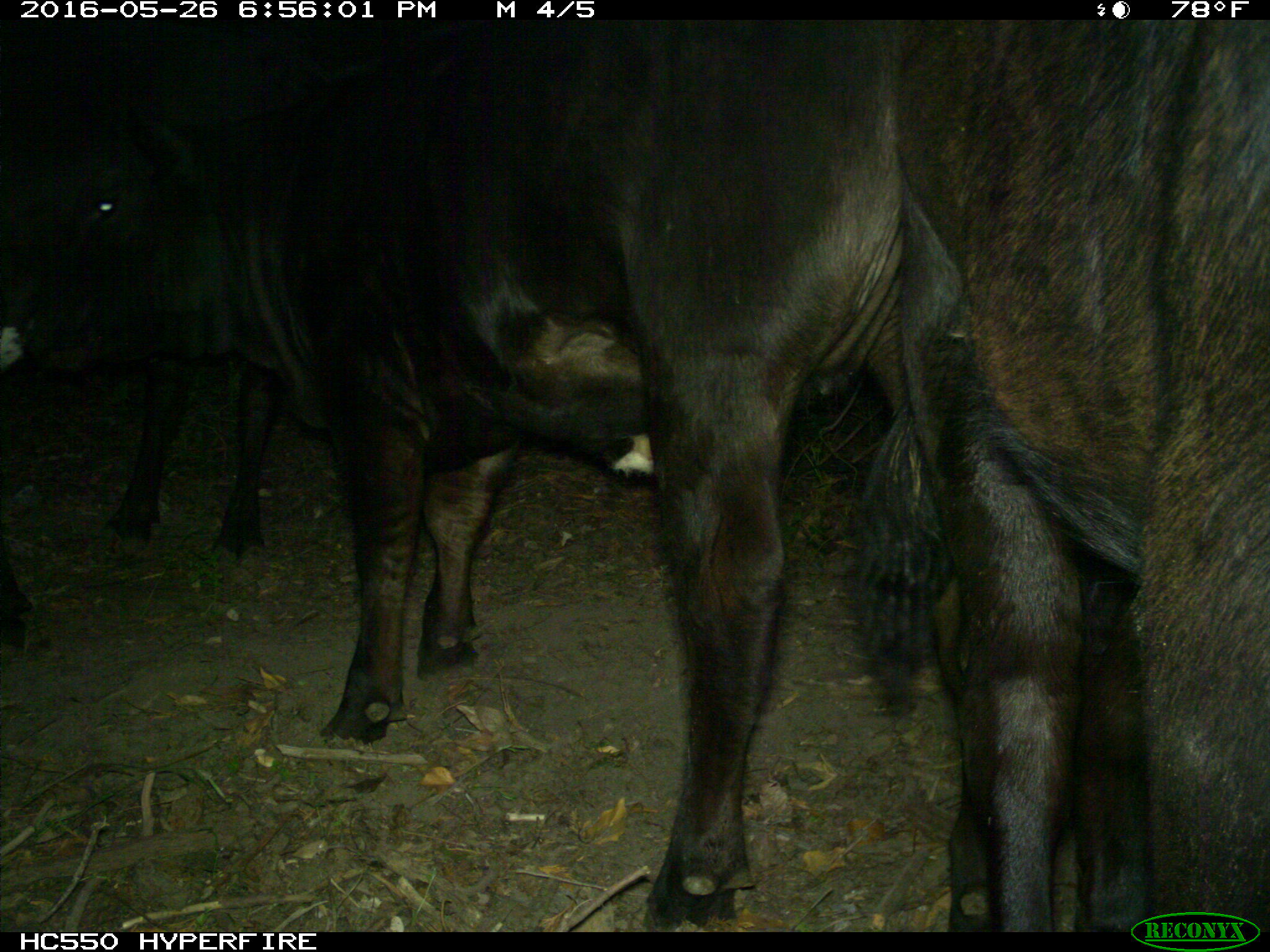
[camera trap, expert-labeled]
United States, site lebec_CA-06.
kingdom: Animalia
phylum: Chordata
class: Mammalia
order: Artiodactyla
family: Bovidae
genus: Bos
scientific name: Bos taurus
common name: domestic cow